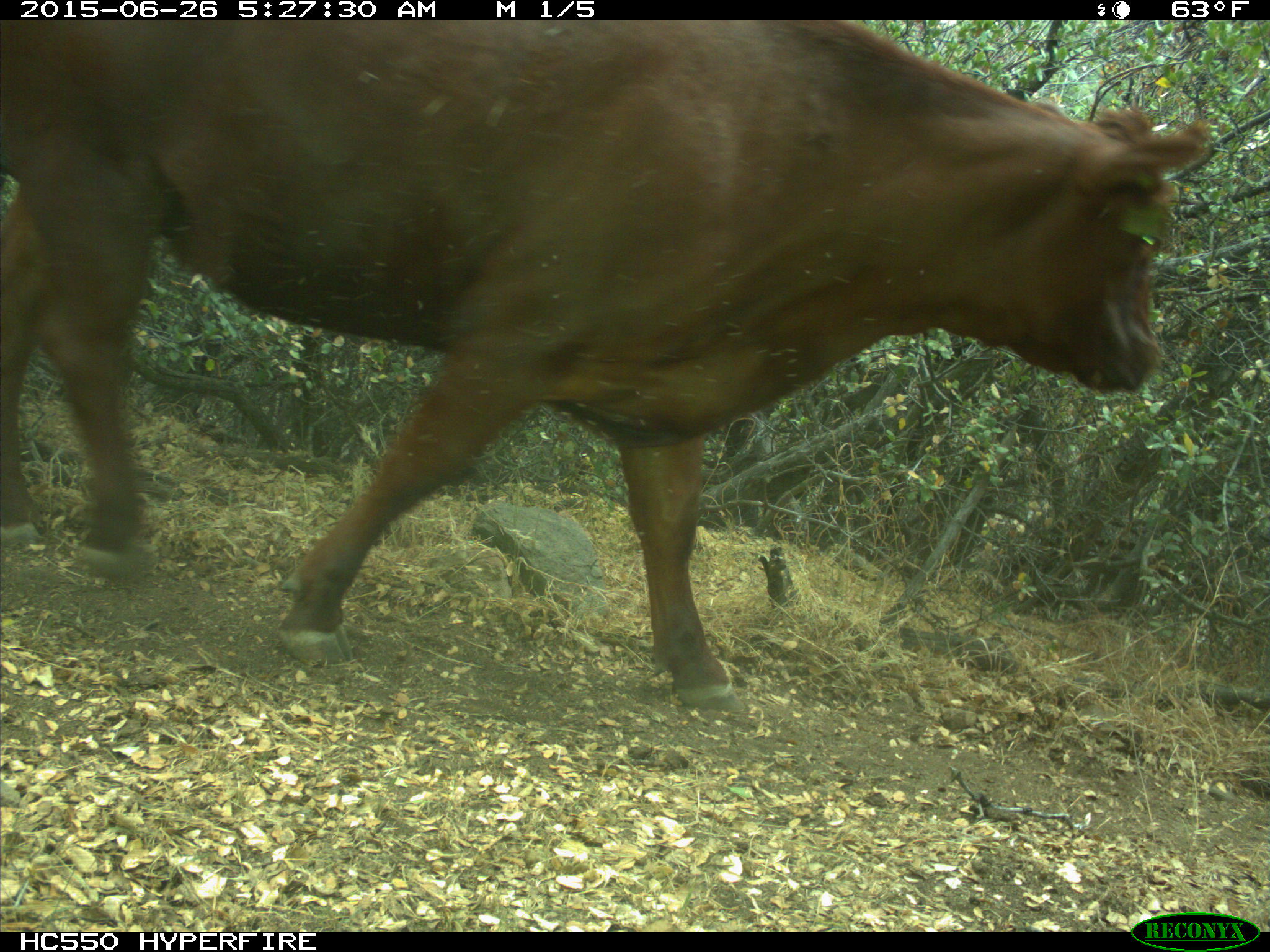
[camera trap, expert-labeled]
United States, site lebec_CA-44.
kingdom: Animalia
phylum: Chordata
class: Mammalia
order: Artiodactyla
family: Bovidae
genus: Bos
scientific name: Bos taurus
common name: domestic cow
Bos taurus (domestic cow).